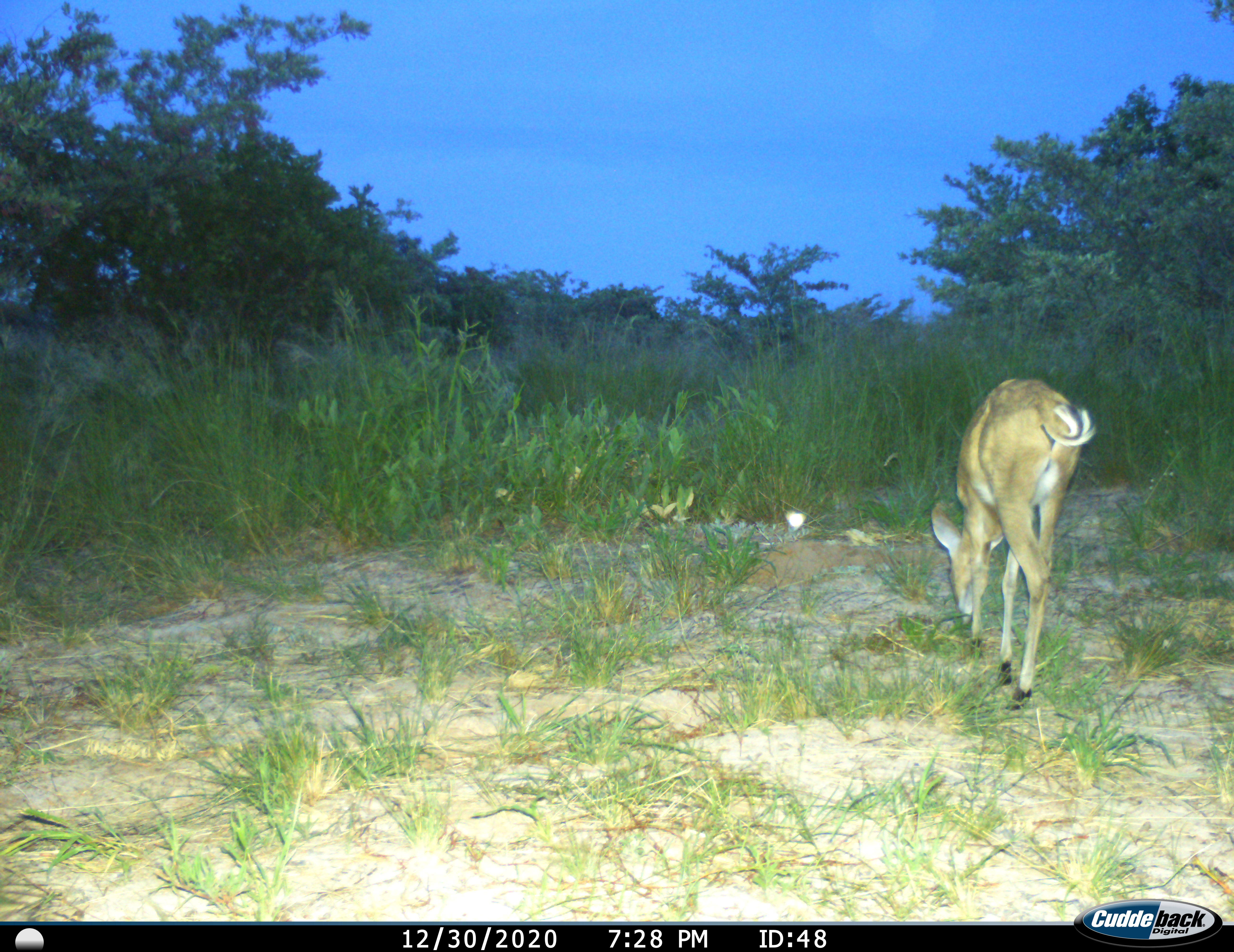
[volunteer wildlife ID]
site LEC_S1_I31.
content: unidentified animal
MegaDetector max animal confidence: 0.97